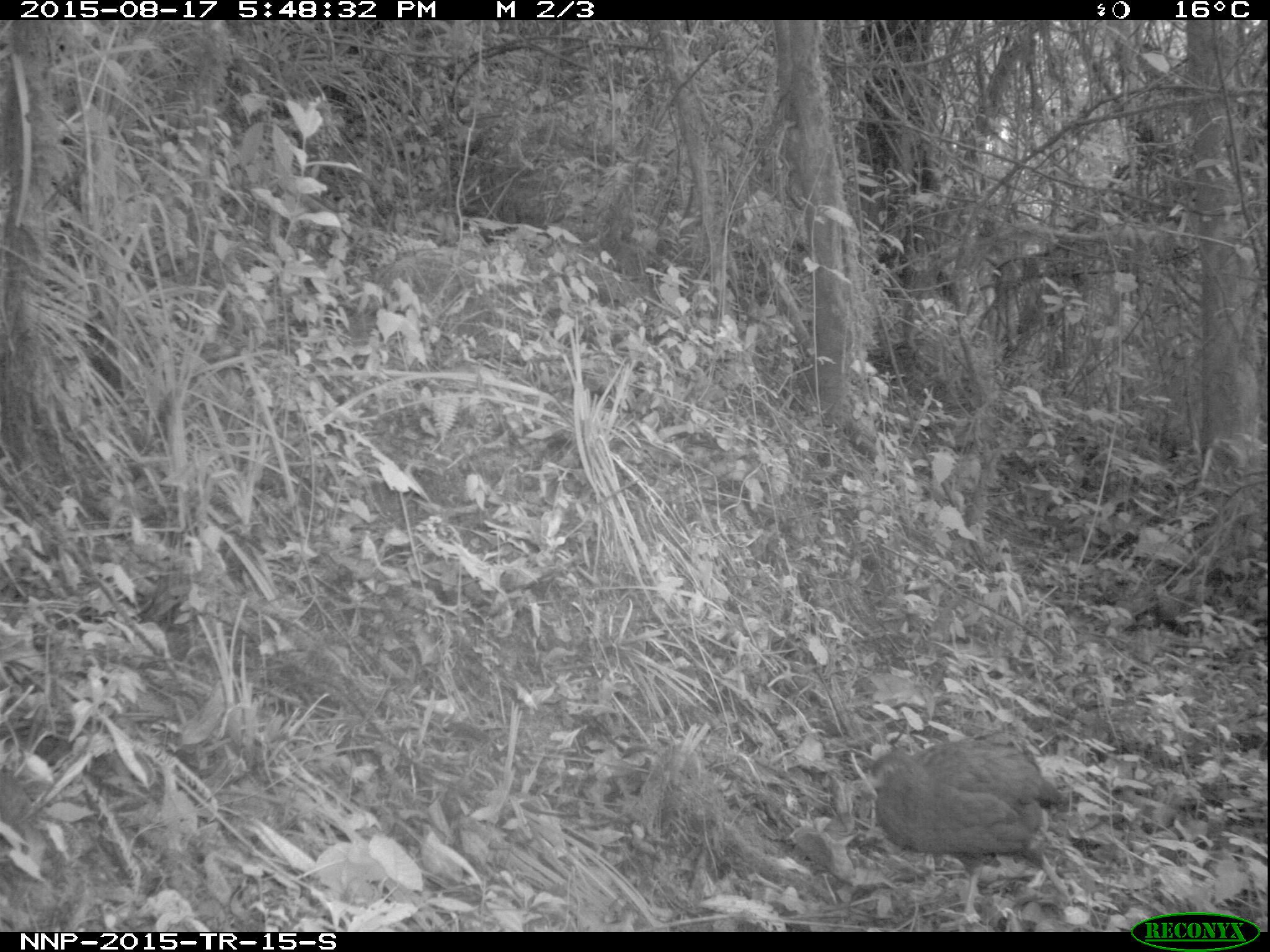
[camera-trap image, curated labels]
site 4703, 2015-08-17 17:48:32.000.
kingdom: Animalia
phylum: Chordata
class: Aves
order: Galliformes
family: Phasianidae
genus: Pternistis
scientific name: Pternistis nobilis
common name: handsome francolin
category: francolinus nobilis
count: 1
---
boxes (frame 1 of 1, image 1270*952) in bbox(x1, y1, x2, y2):
francolinus nobilis: bbox(861, 735, 1067, 923)